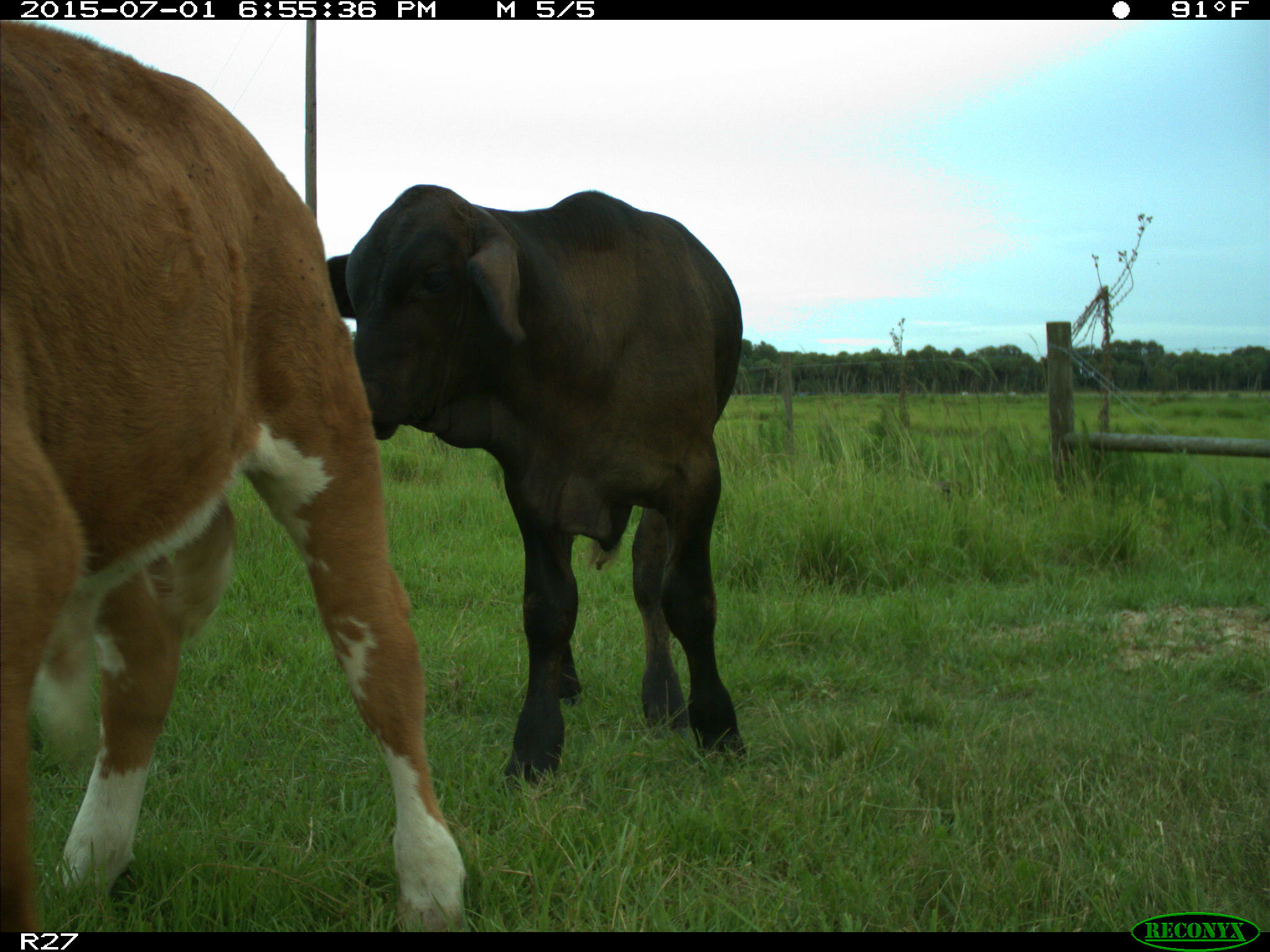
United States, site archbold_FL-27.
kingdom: Animalia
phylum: Chordata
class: Mammalia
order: Artiodactyla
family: Bovidae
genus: Bos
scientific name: Bos taurus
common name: domestic cow